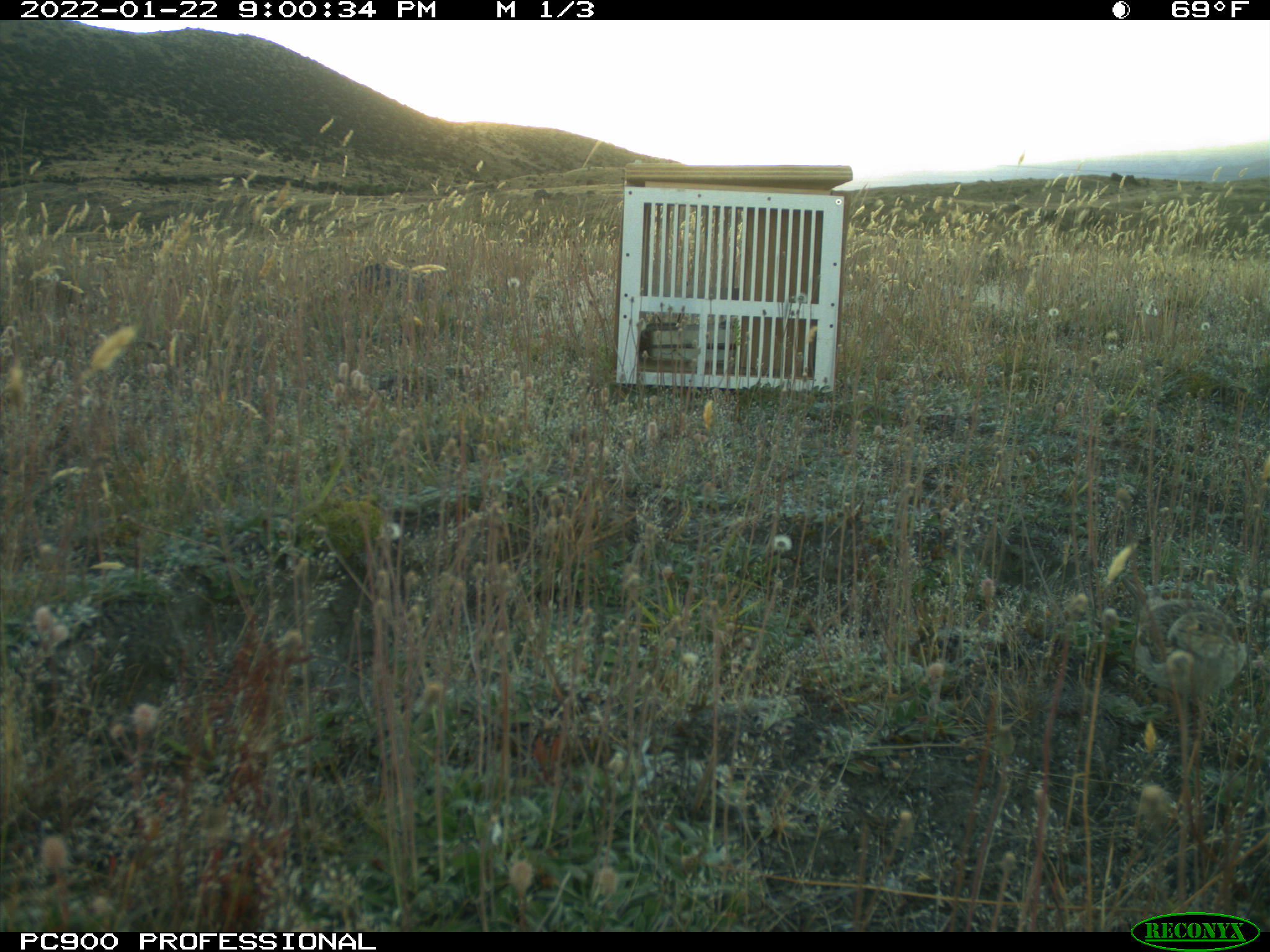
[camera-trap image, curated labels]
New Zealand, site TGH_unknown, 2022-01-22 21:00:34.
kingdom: Animalia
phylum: Chordata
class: Aves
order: Passeriformes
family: Motacillidae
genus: Anthus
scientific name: Anthus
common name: pipit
Pipit (Anthus).